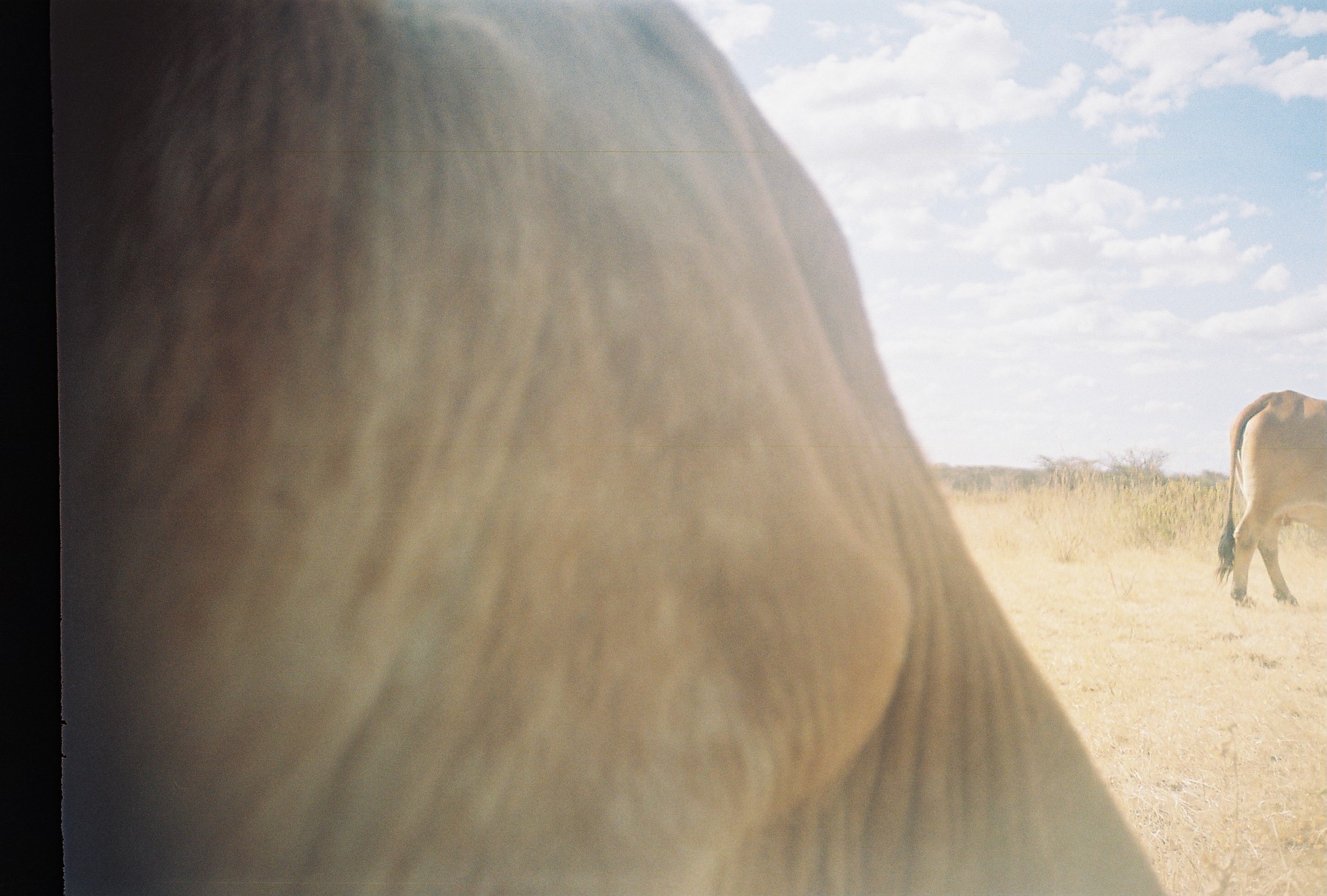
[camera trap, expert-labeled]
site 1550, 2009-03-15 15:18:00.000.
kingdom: Animalia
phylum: Chordata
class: Mammalia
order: Artiodactyla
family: Bovidae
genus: Bos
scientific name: Bos taurus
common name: domestic cattle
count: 2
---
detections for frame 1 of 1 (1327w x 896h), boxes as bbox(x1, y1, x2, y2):
bos taurus: bbox(52, 0, 1165, 896); bbox(1212, 388, 1327, 608)